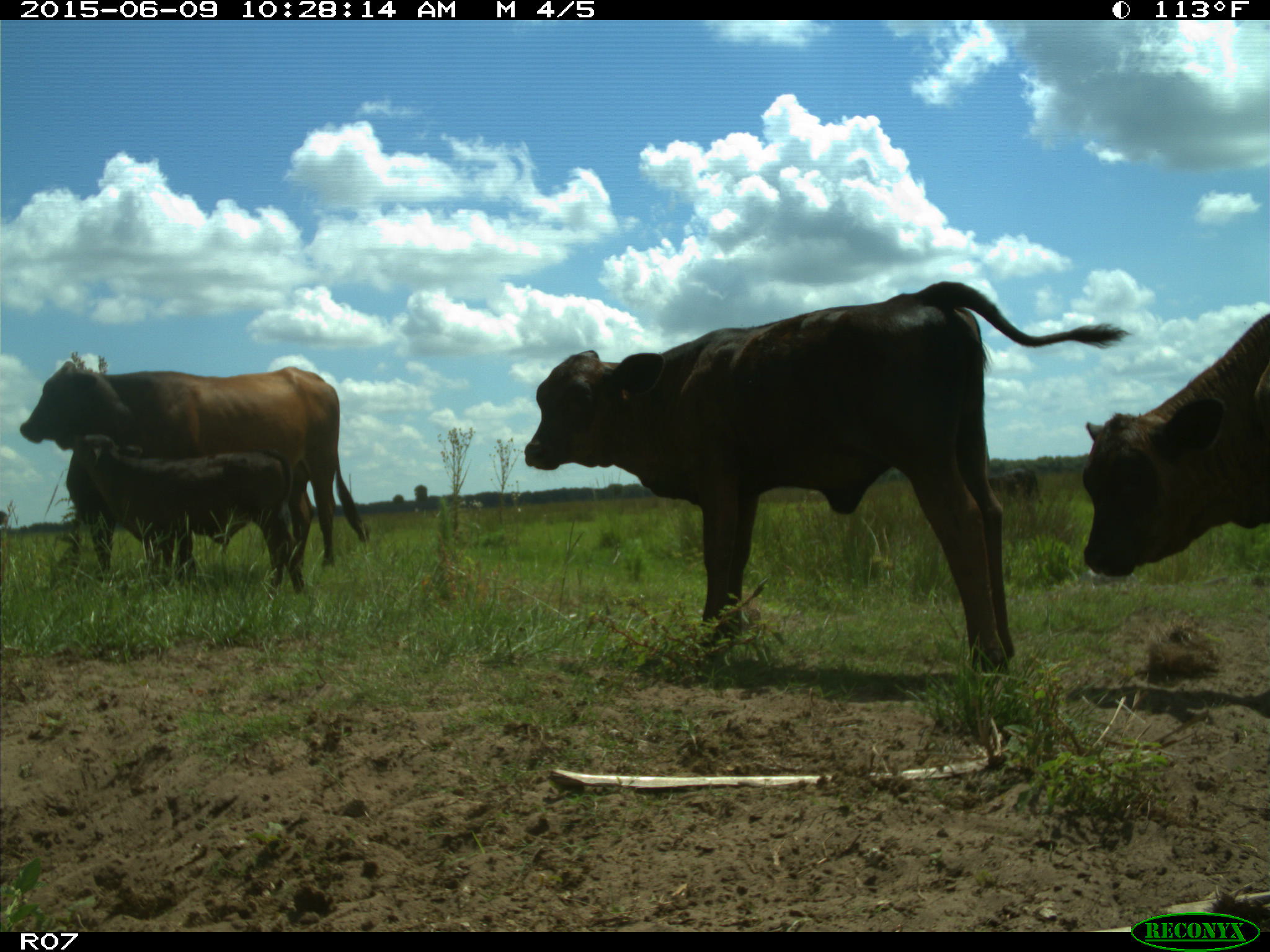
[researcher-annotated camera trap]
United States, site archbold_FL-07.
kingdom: Animalia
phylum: Chordata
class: Mammalia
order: Artiodactyla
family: Bovidae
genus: Bos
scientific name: Bos taurus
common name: domestic cow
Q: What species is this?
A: Bos taurus (domestic cow).